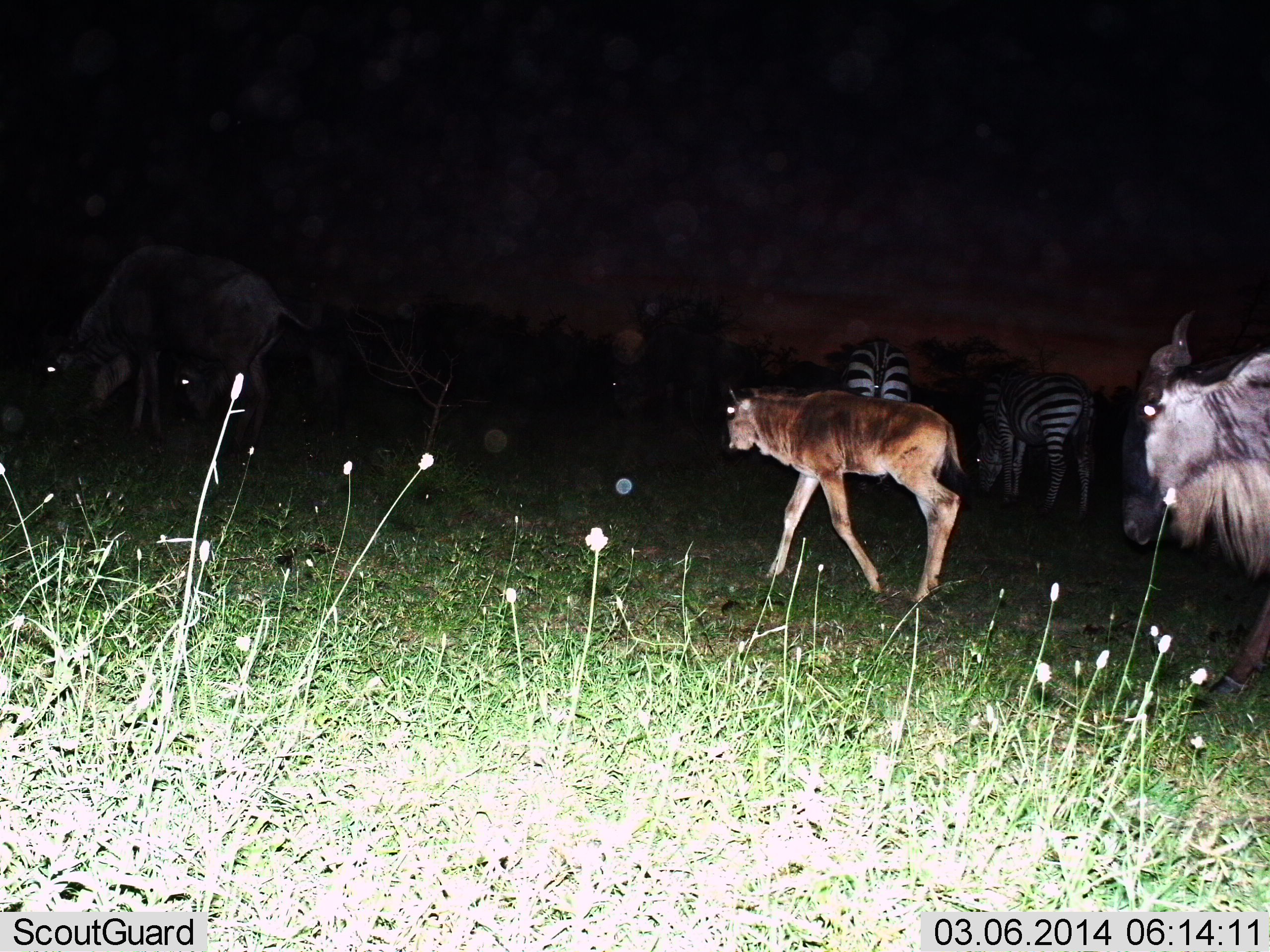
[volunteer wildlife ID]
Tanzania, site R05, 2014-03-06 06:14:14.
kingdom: Animalia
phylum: Chordata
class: Mammalia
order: Artiodactyla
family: Bovidae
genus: Connochaetes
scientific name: Connochaetes taurinus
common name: blue wildebeest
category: wildebeest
Wildebeest (blue wildebeest) (Connochaetes taurinus), count 3. Behavior (volunteer vote fractions): standing 17%, resting 0%, moving 92%, interacting 0%. Young present (vote fraction): 100%. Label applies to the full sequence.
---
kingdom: Animalia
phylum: Chordata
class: Mammalia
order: Perissodactyla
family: Equidae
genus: Equus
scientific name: Equus quagga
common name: plains zebra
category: zebra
Zebra (plains zebra) (Equus quagga), count 2. Behavior (volunteer vote fractions): standing 30%, resting 0%, moving 0%, interacting 0%. Young present (vote fraction): 0%. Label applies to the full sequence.